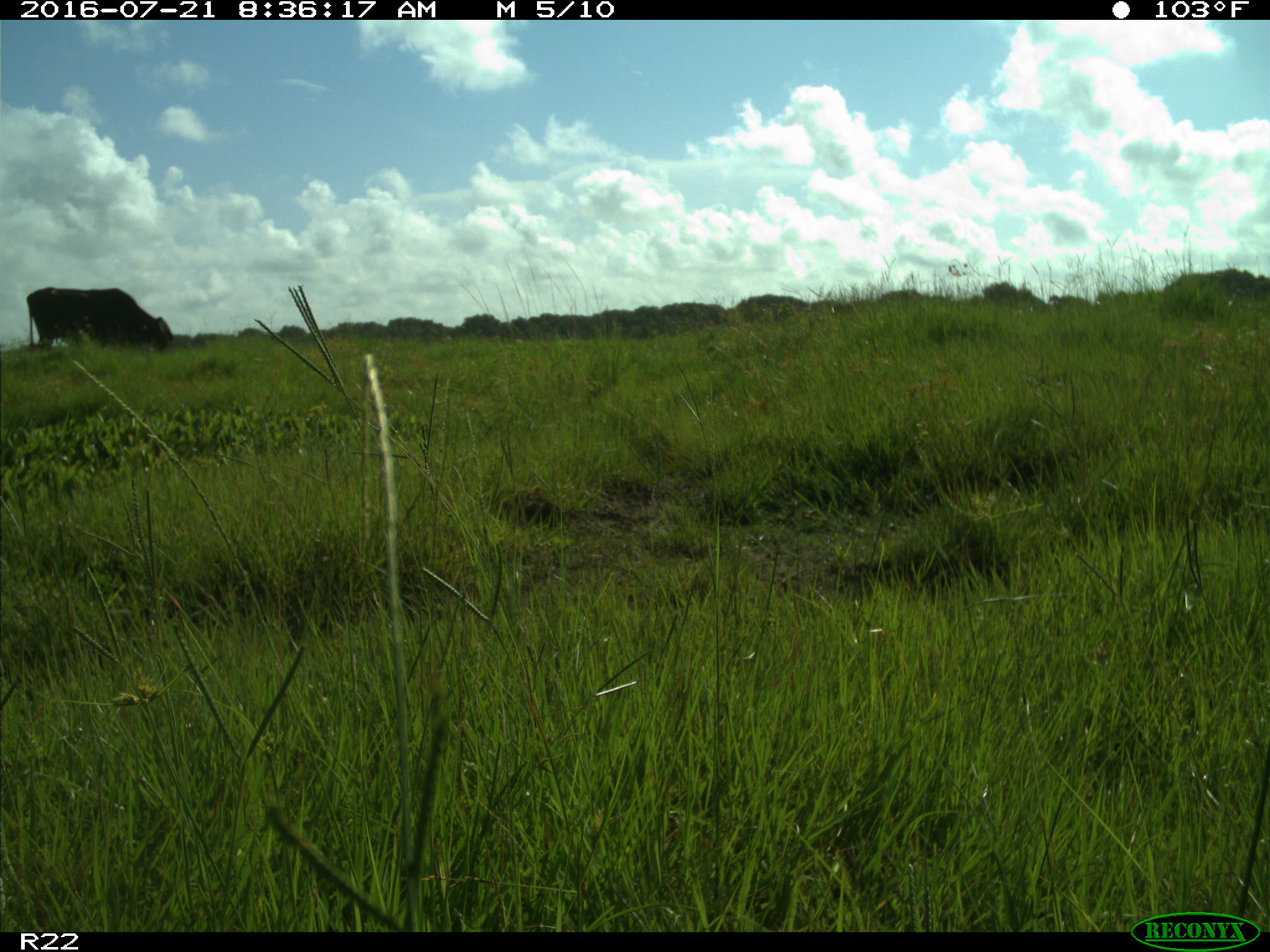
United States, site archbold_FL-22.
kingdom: Animalia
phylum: Chordata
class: Mammalia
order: Artiodactyla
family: Bovidae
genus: Bos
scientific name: Bos taurus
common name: domestic cow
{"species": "Bos taurus (domestic cow)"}